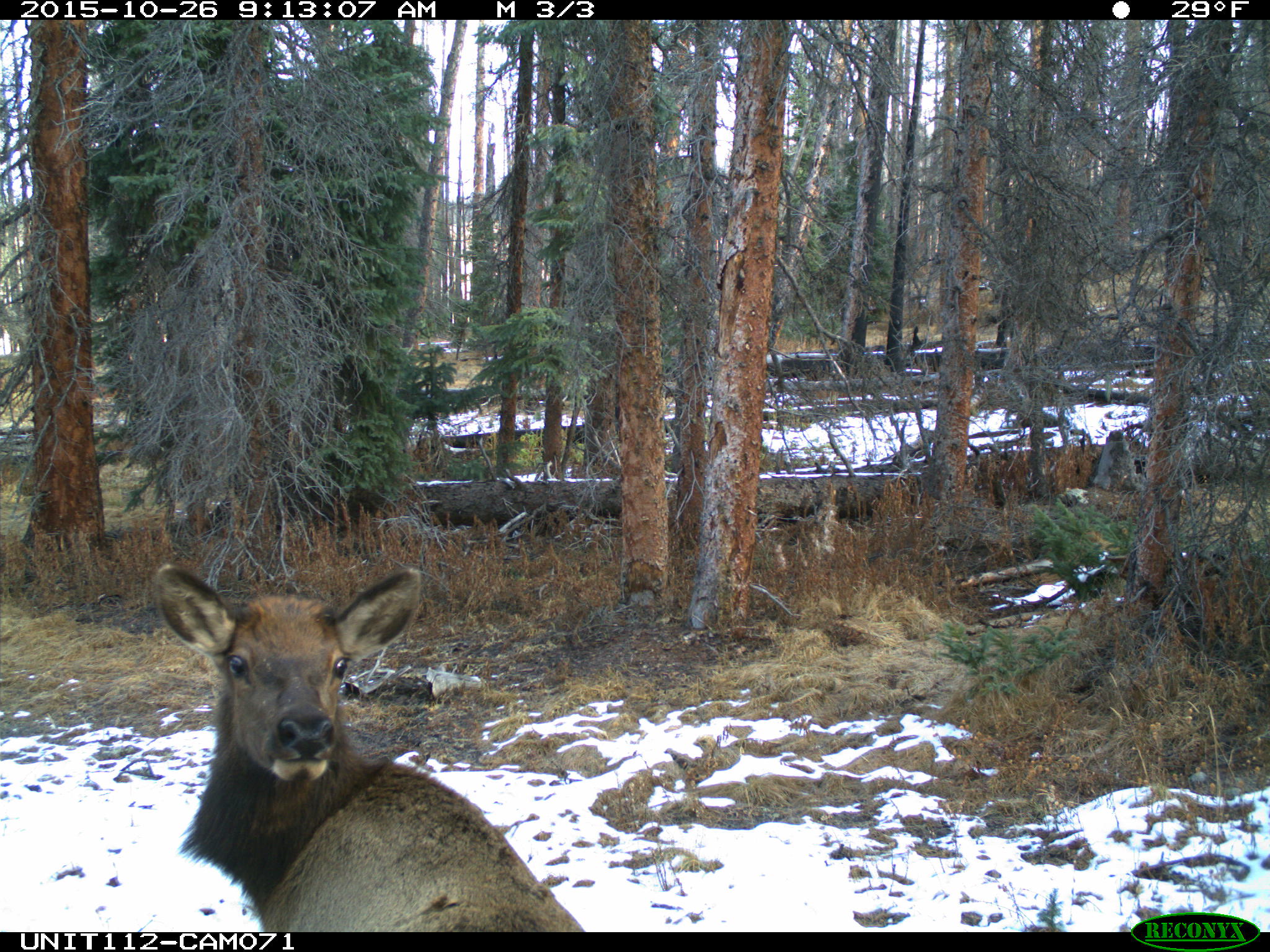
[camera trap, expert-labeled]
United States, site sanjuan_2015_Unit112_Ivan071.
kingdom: Animalia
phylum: Chordata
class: Mammalia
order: Artiodactyla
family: Cervidae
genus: Cervus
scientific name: Cervus elaphus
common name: red deer